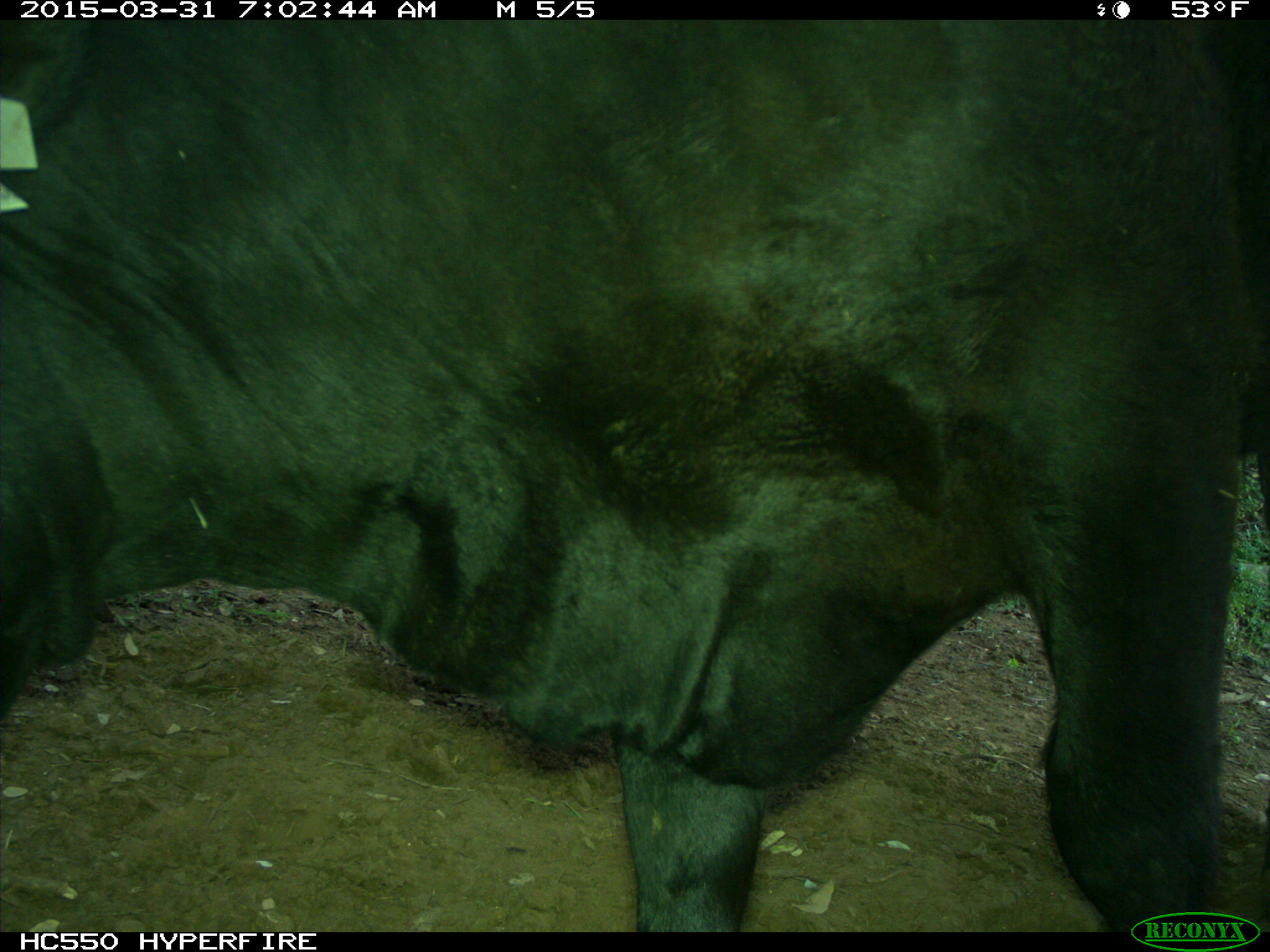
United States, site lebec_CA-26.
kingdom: Animalia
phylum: Chordata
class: Mammalia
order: Artiodactyla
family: Bovidae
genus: Bos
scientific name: Bos taurus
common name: domestic cow